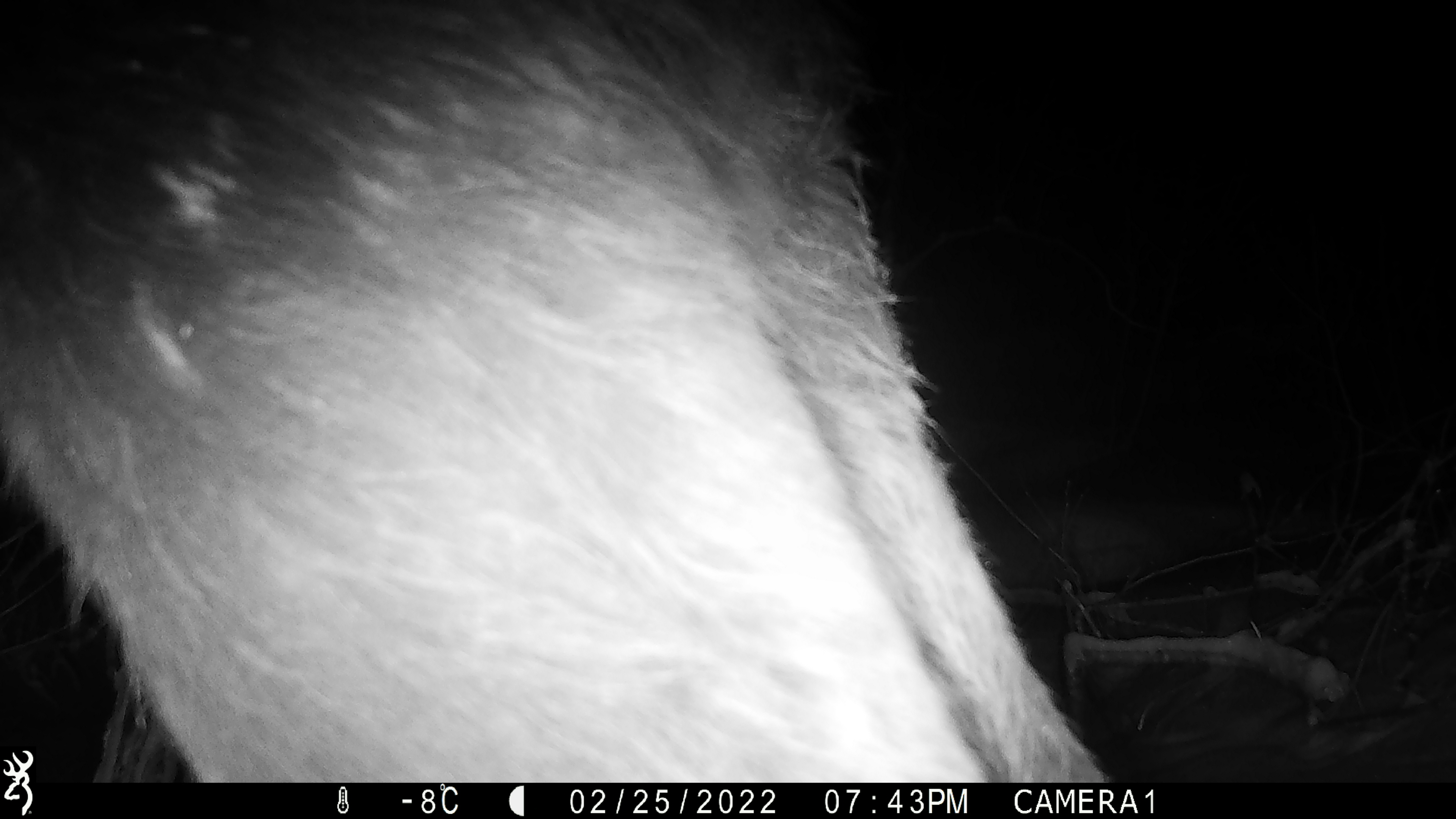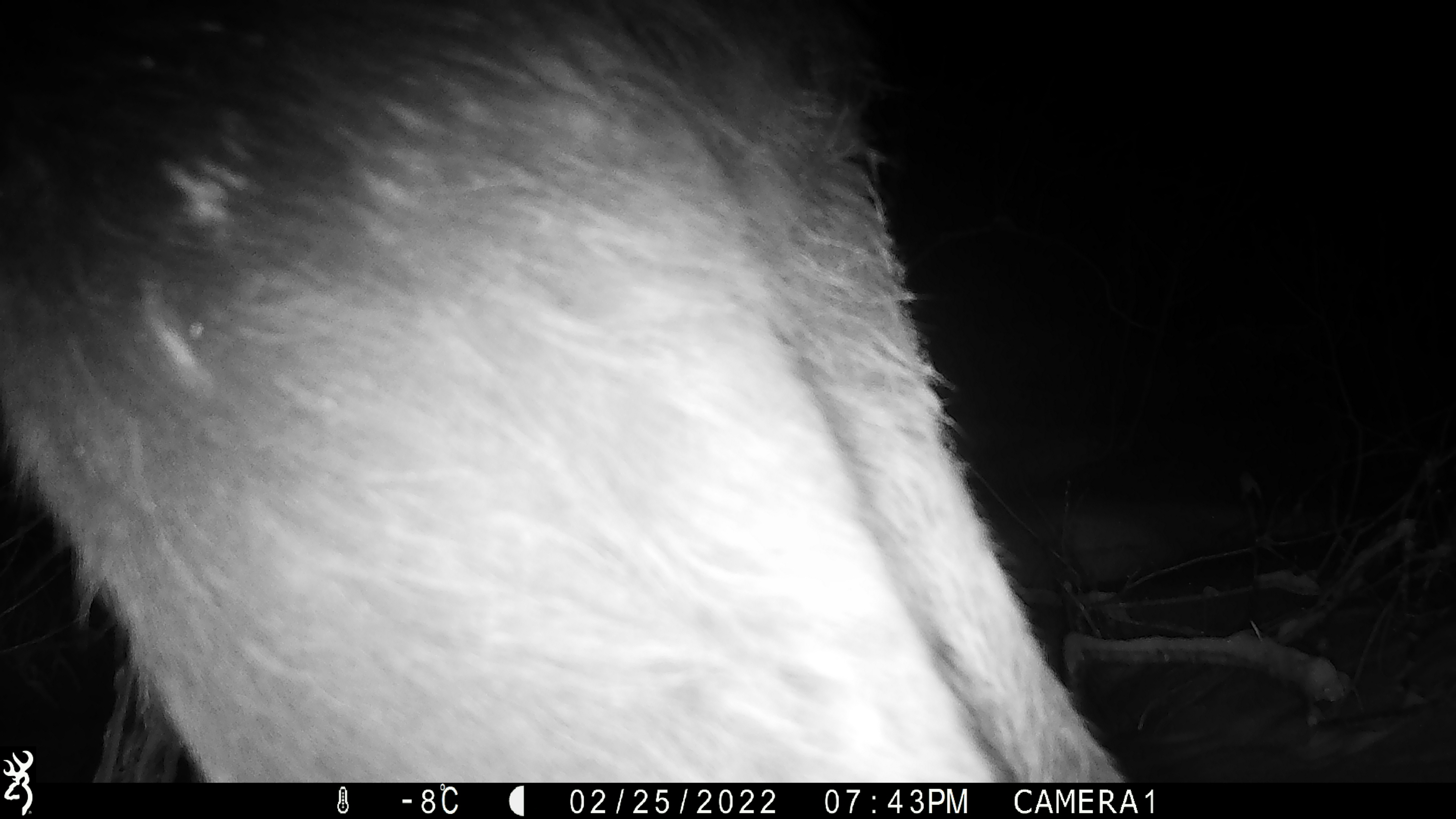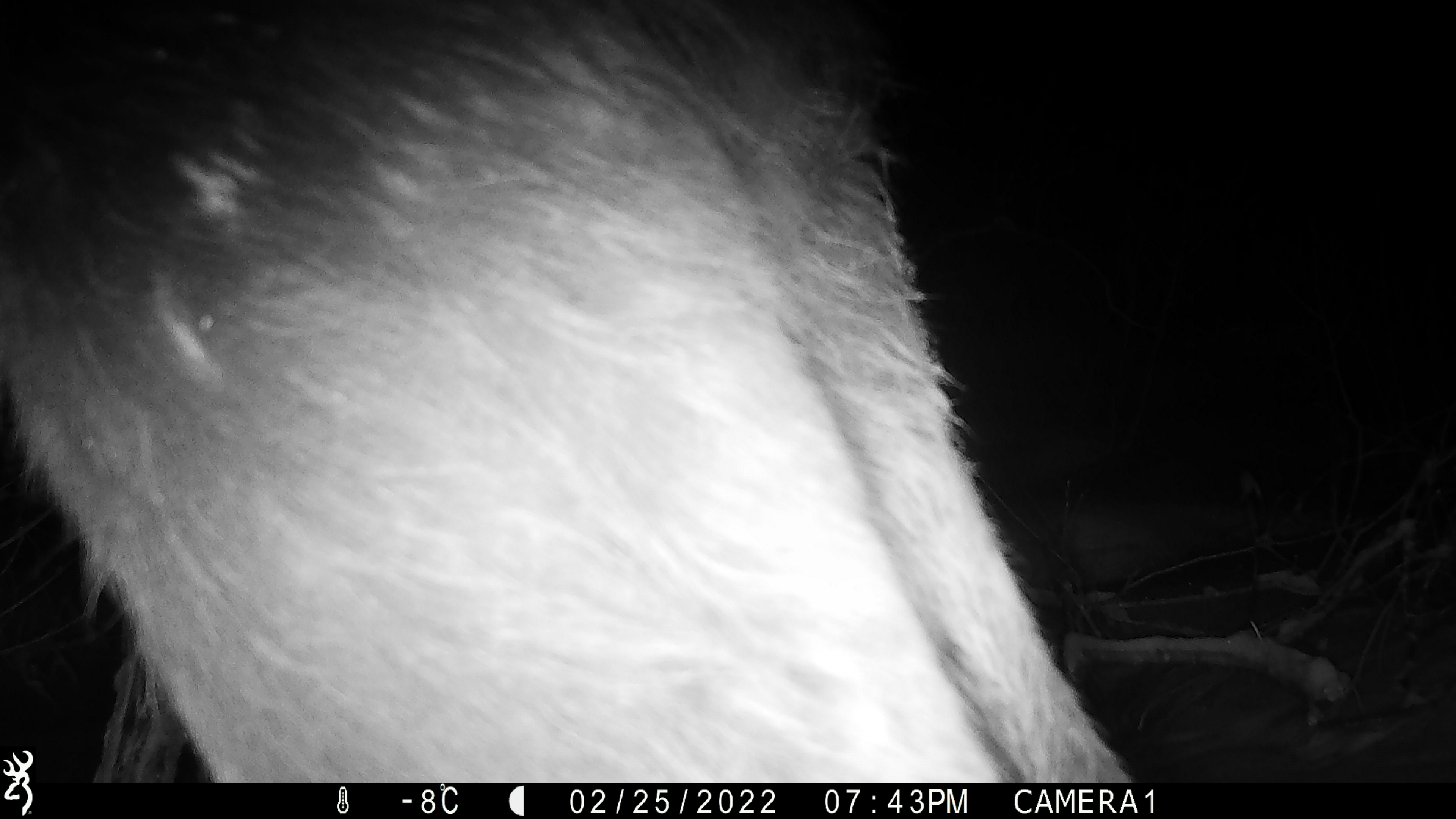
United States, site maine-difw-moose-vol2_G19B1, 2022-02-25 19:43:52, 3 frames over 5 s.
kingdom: Animalia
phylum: Chordata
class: Mammalia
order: Artiodactyla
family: Cervidae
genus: Alces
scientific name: Alces alces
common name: moose